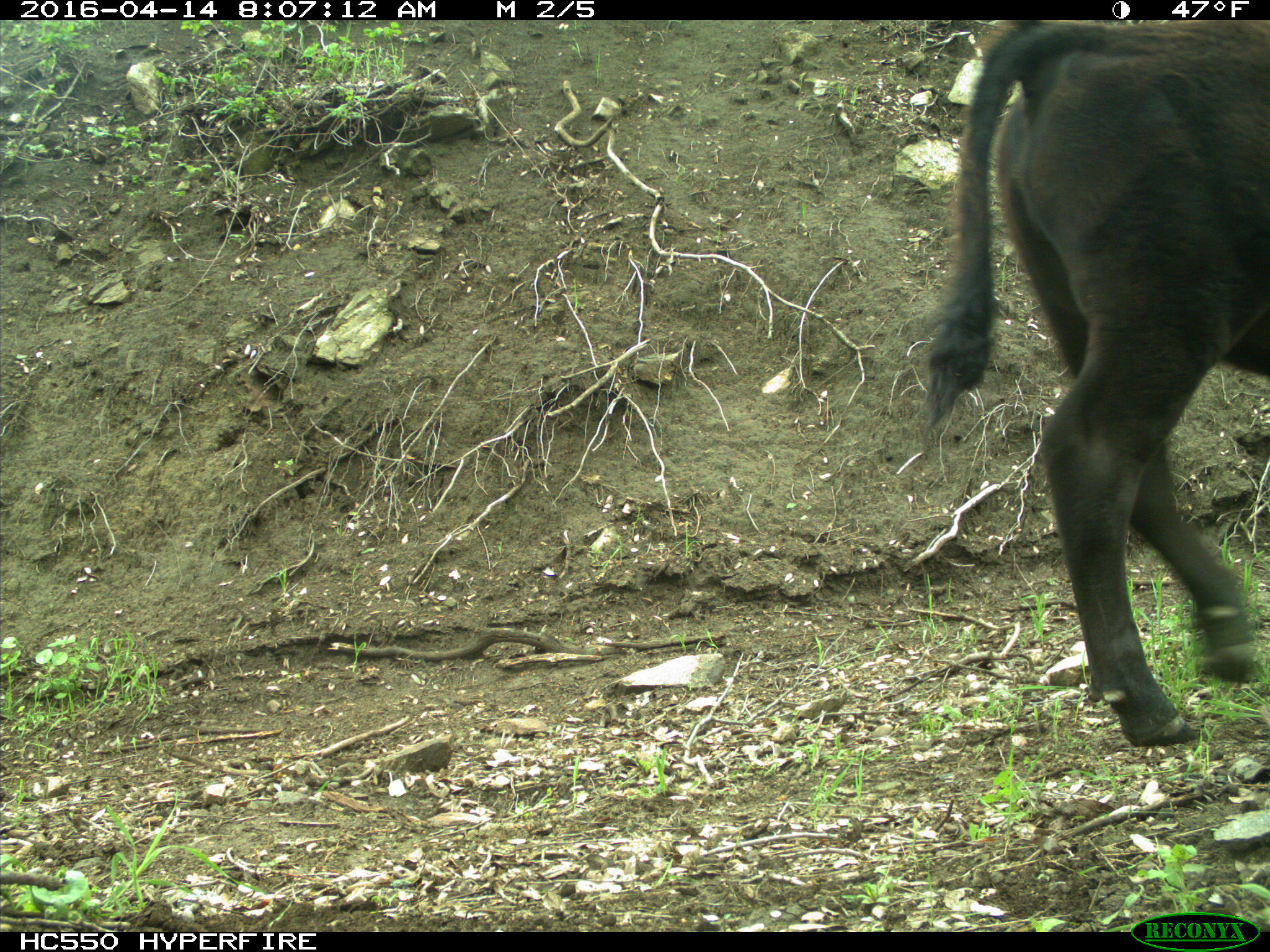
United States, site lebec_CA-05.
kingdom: Animalia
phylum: Chordata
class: Mammalia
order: Artiodactyla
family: Bovidae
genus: Bos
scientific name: Bos taurus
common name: domestic cow